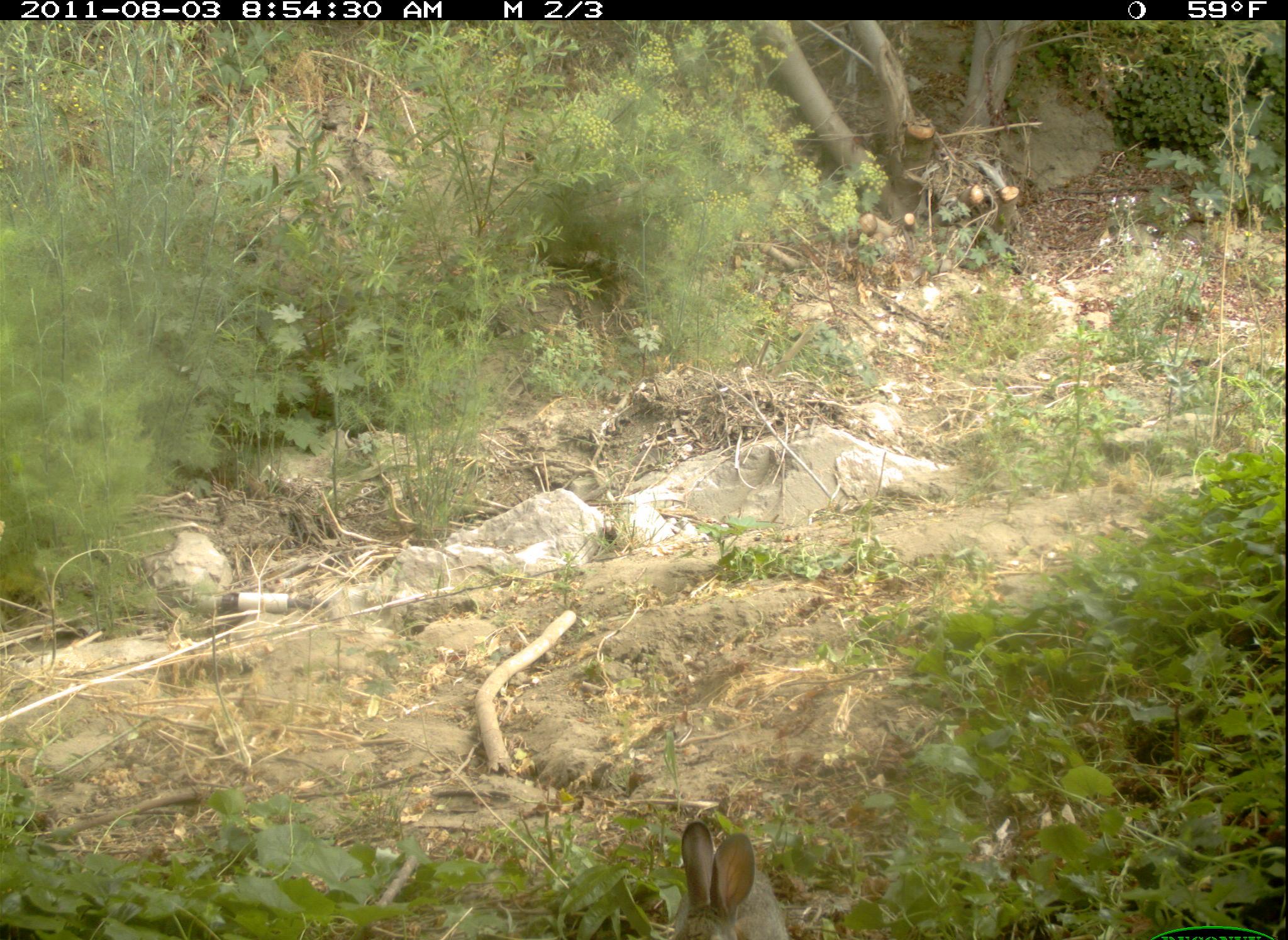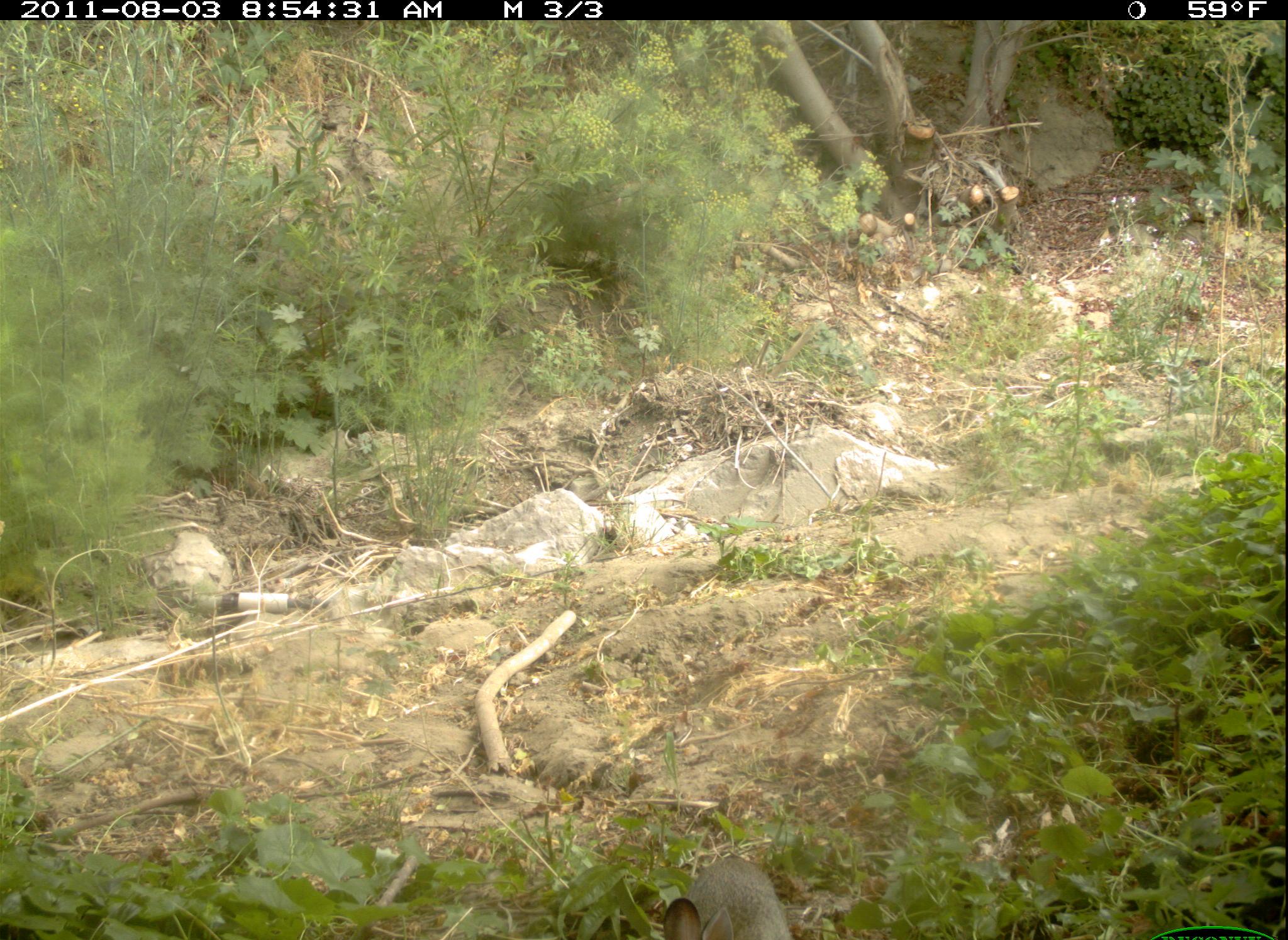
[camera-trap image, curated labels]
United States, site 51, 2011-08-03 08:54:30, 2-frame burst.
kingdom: Animalia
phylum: Chordata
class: Mammalia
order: Lagomorpha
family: Leporidae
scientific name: Leporidae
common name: rabbits and hares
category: rabbit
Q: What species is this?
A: Rabbit (rabbits and hares) (Leporidae).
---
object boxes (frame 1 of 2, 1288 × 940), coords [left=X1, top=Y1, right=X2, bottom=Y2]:
rabbit: [left=612, top=809, right=792, bottom=937]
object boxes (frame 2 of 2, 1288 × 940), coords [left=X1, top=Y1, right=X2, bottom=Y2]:
rabbit: [left=654, top=847, right=807, bottom=940]